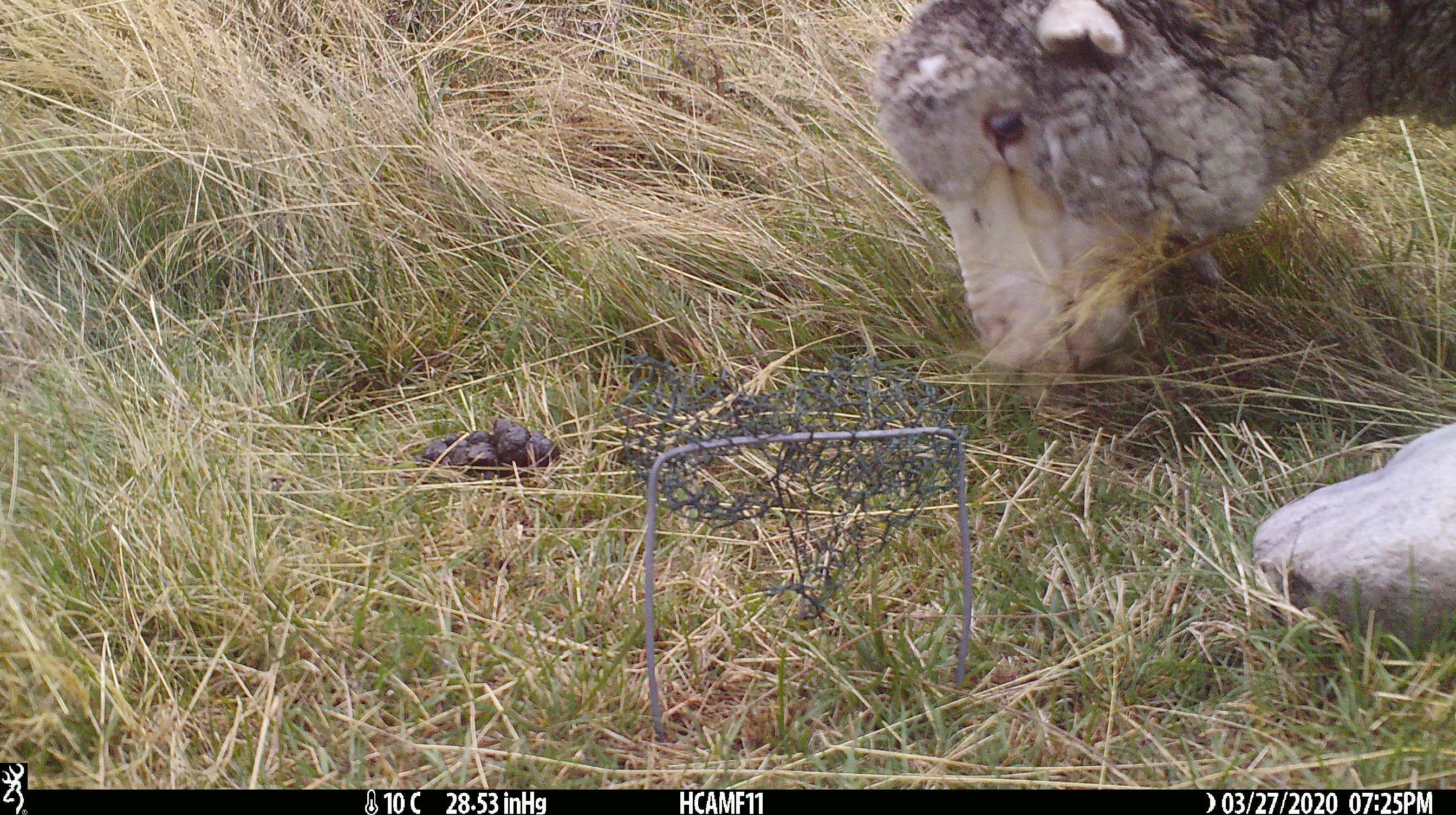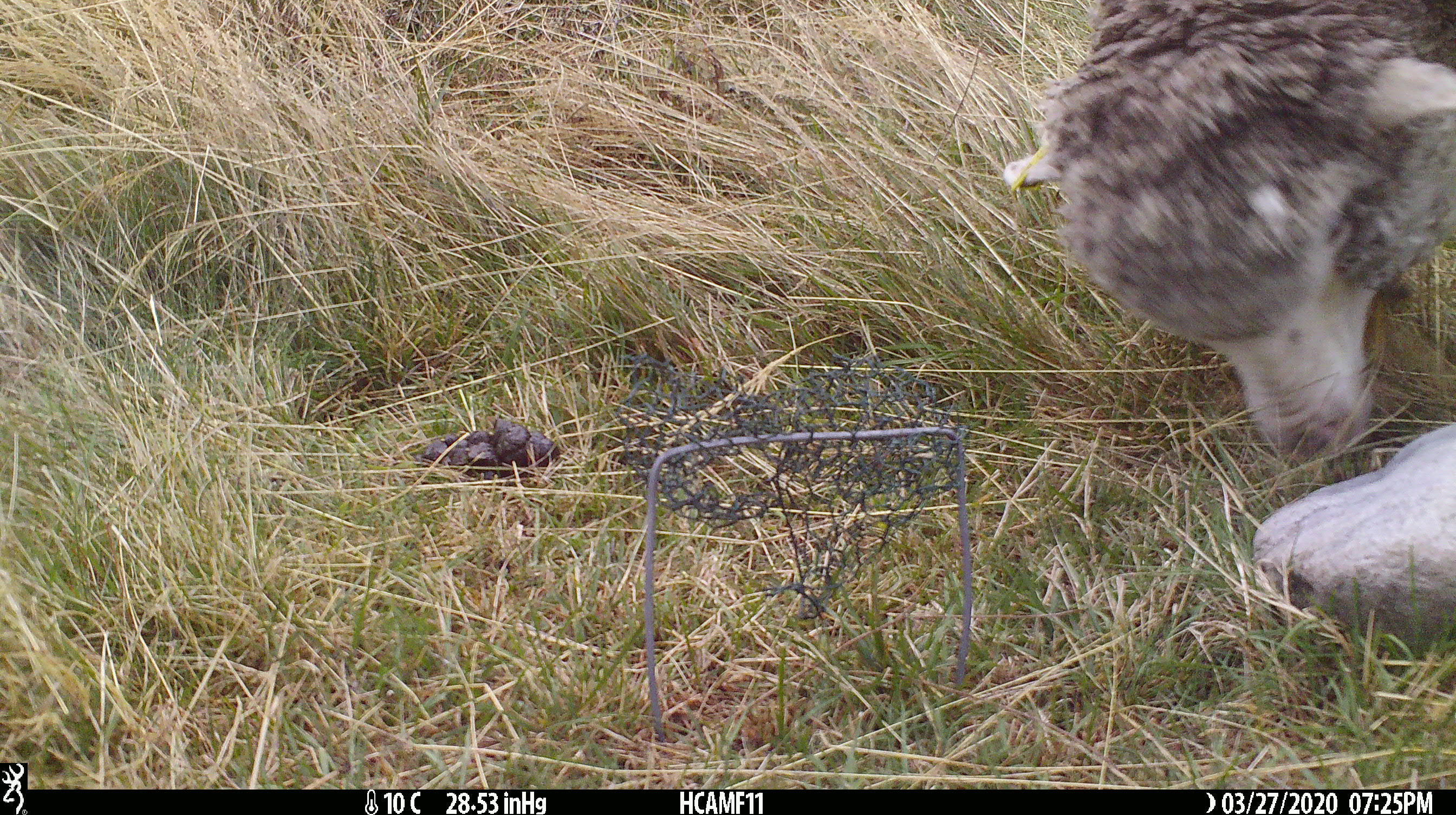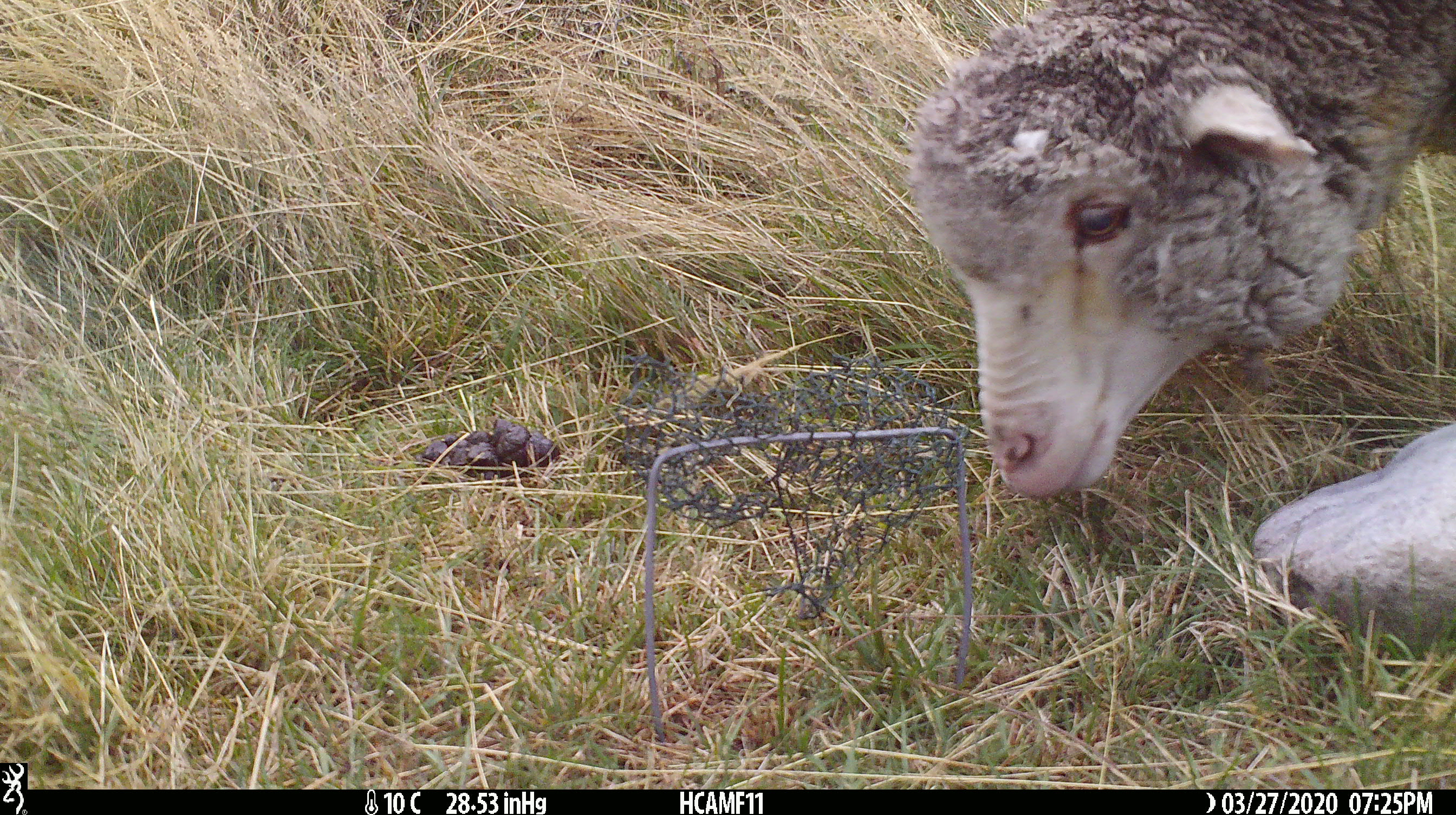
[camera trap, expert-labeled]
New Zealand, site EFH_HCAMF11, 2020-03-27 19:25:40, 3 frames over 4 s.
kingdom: Animalia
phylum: Chordata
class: Mammalia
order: Artiodactyla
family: Bovidae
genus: Ovis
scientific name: Ovis aries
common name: domestic sheep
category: sheep